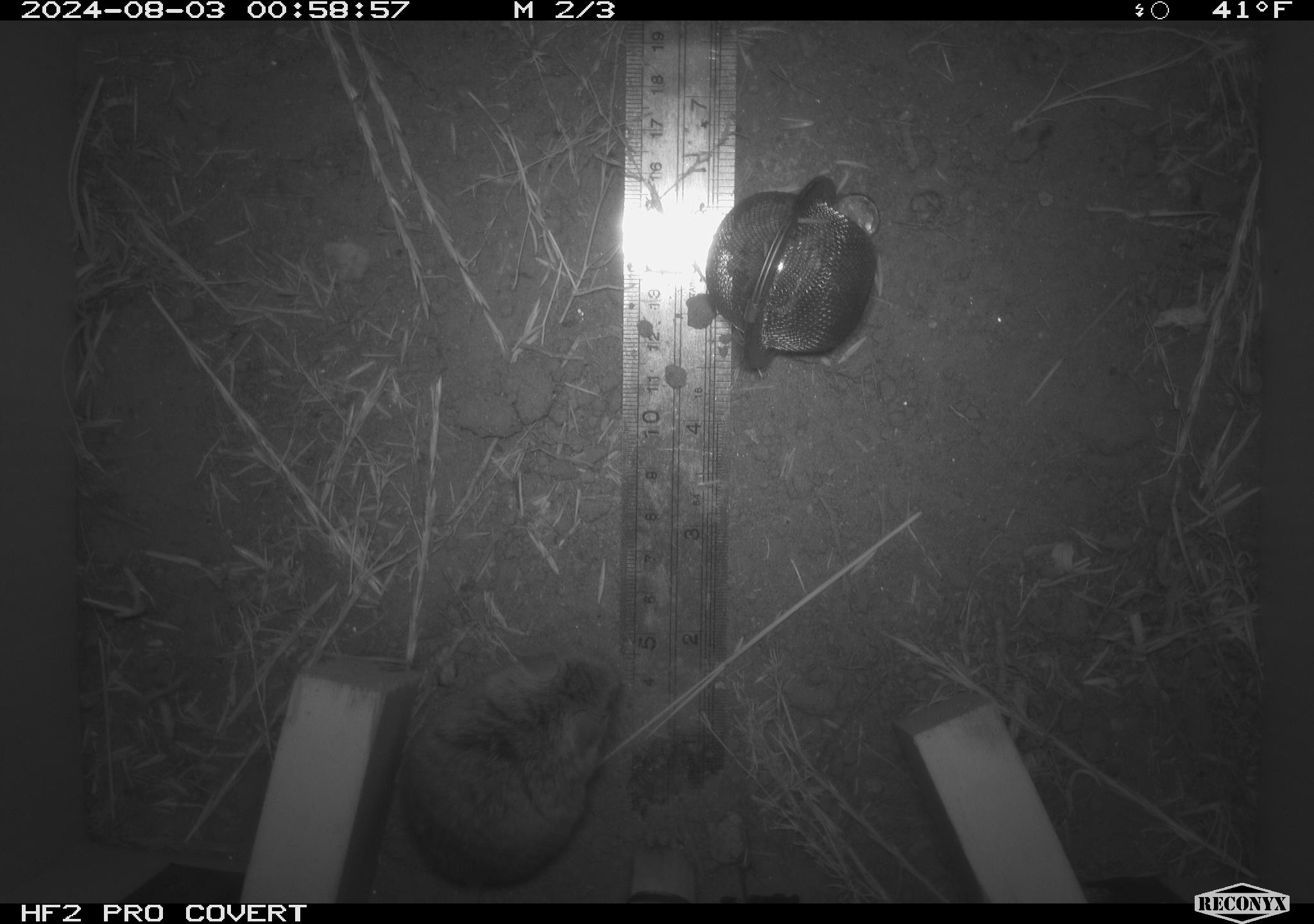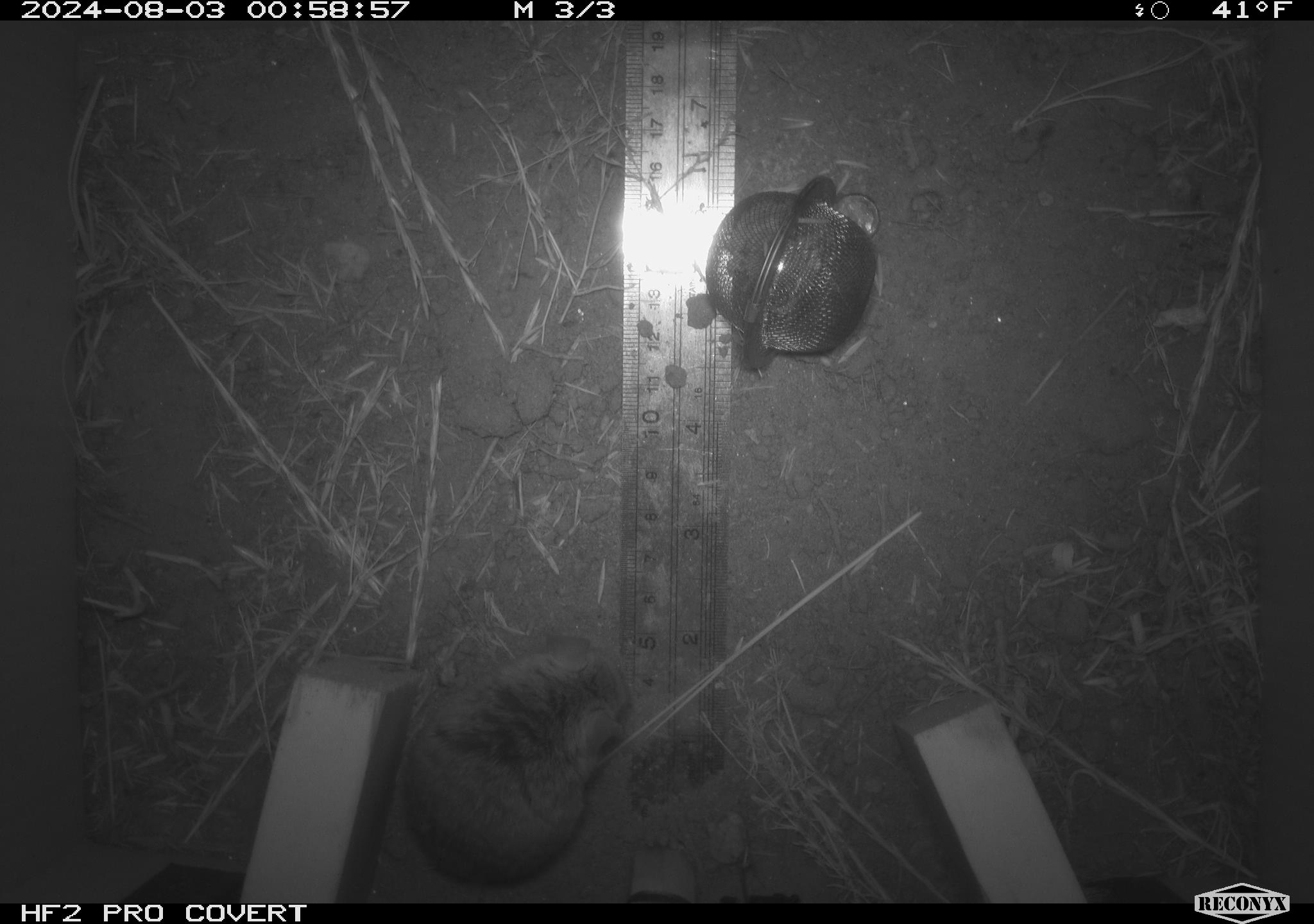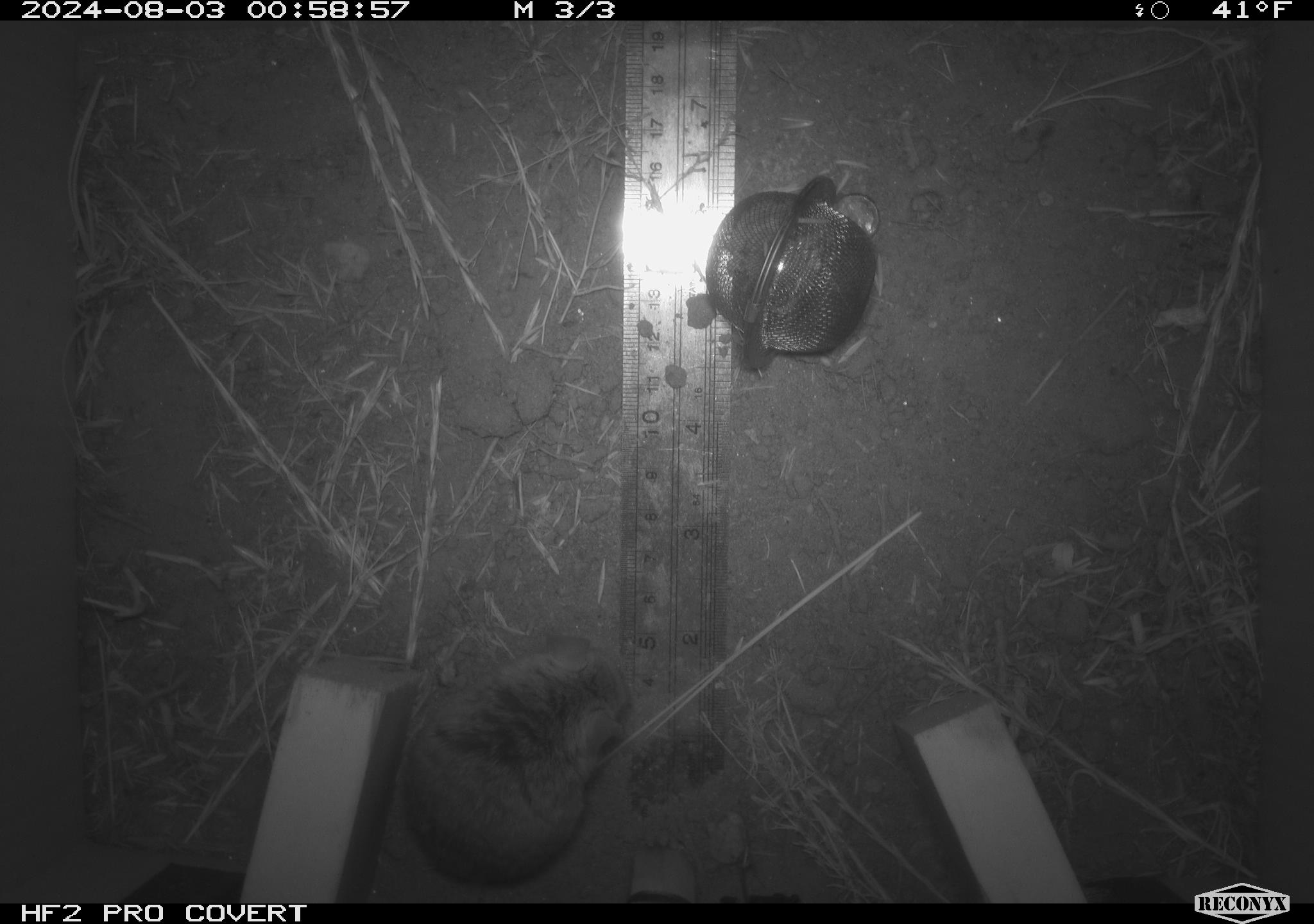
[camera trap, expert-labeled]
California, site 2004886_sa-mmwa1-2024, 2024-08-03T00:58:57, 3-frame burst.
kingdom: Animalia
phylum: Chordata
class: Mammalia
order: Rodentia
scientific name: Rodentia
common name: mouse species